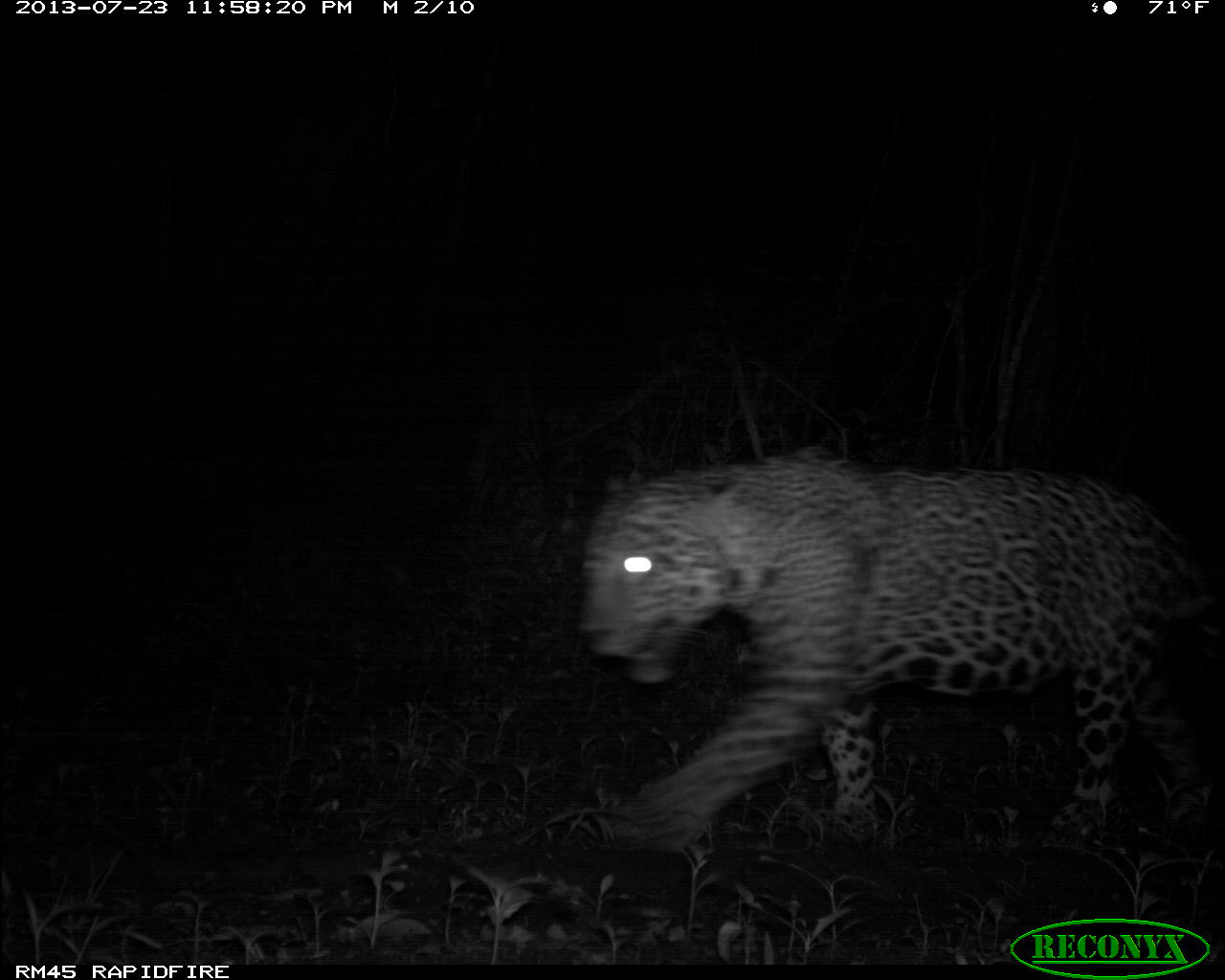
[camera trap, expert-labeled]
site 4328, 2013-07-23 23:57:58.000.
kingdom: Animalia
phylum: Chordata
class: Mammalia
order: Carnivora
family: Felidae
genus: Panthera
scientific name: Panthera onca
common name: jaguar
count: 1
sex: male